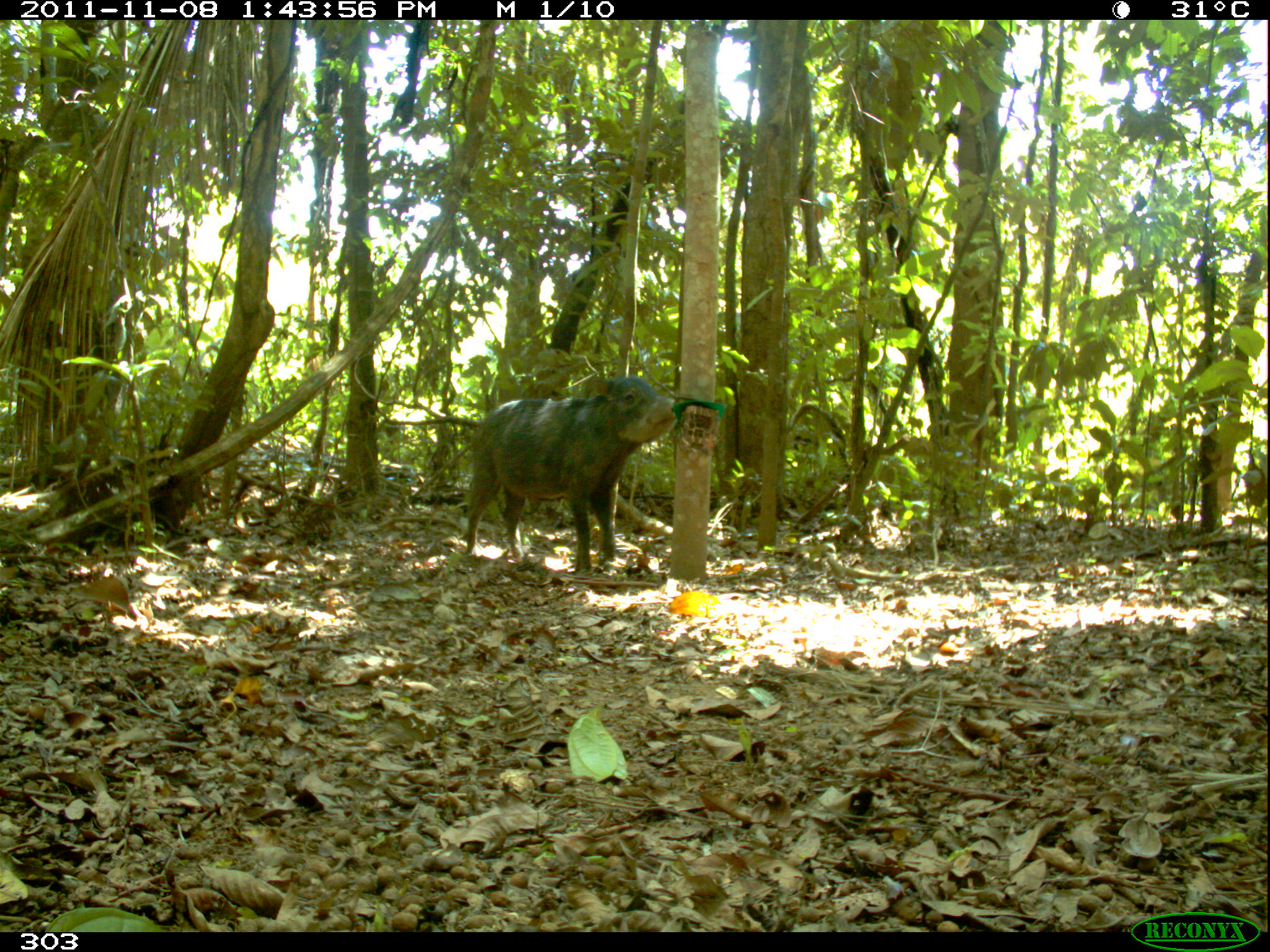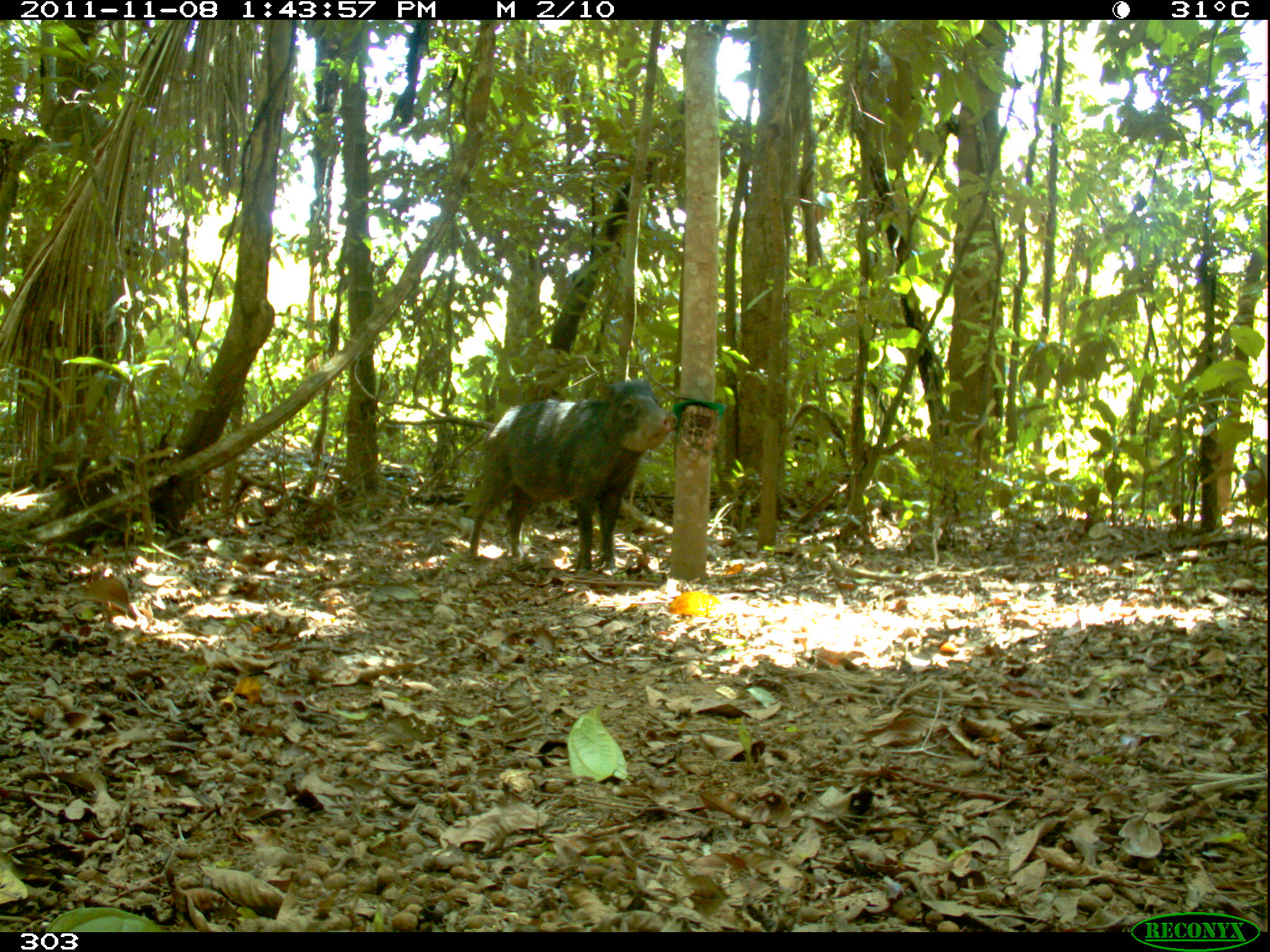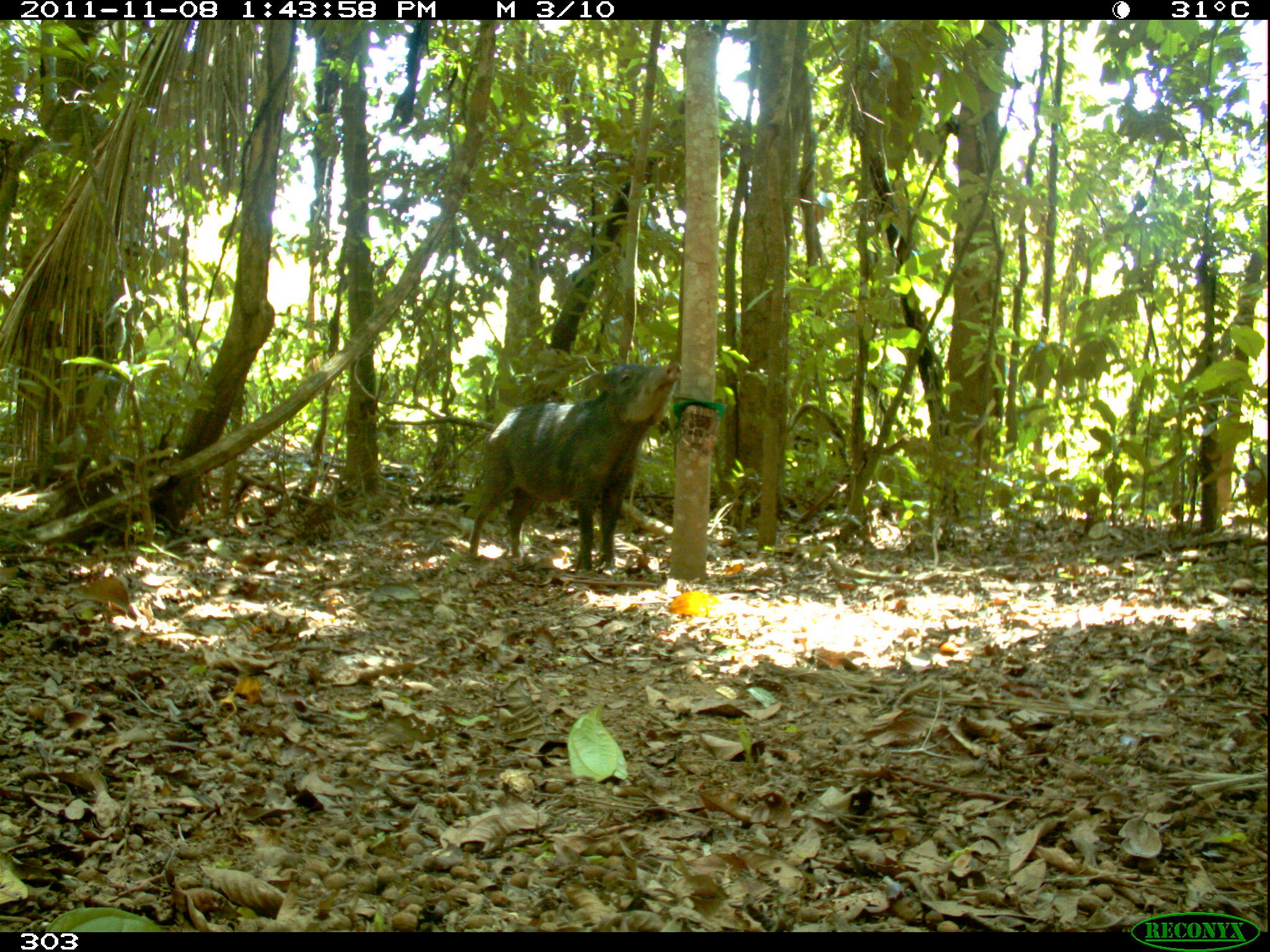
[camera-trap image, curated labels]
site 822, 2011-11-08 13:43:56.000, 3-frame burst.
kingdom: Animalia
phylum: Chordata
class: Mammalia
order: Artiodactyla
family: Tayassuidae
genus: Tayassu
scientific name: Tayassu pecari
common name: white-lipped peccary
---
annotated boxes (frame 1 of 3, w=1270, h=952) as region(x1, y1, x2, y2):
tayassu pecari: region(462, 374, 682, 576)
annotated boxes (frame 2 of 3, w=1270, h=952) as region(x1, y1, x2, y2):
tayassu pecari: region(466, 378, 678, 571)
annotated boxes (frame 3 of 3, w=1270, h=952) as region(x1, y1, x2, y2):
tayassu pecari: region(464, 359, 680, 576)